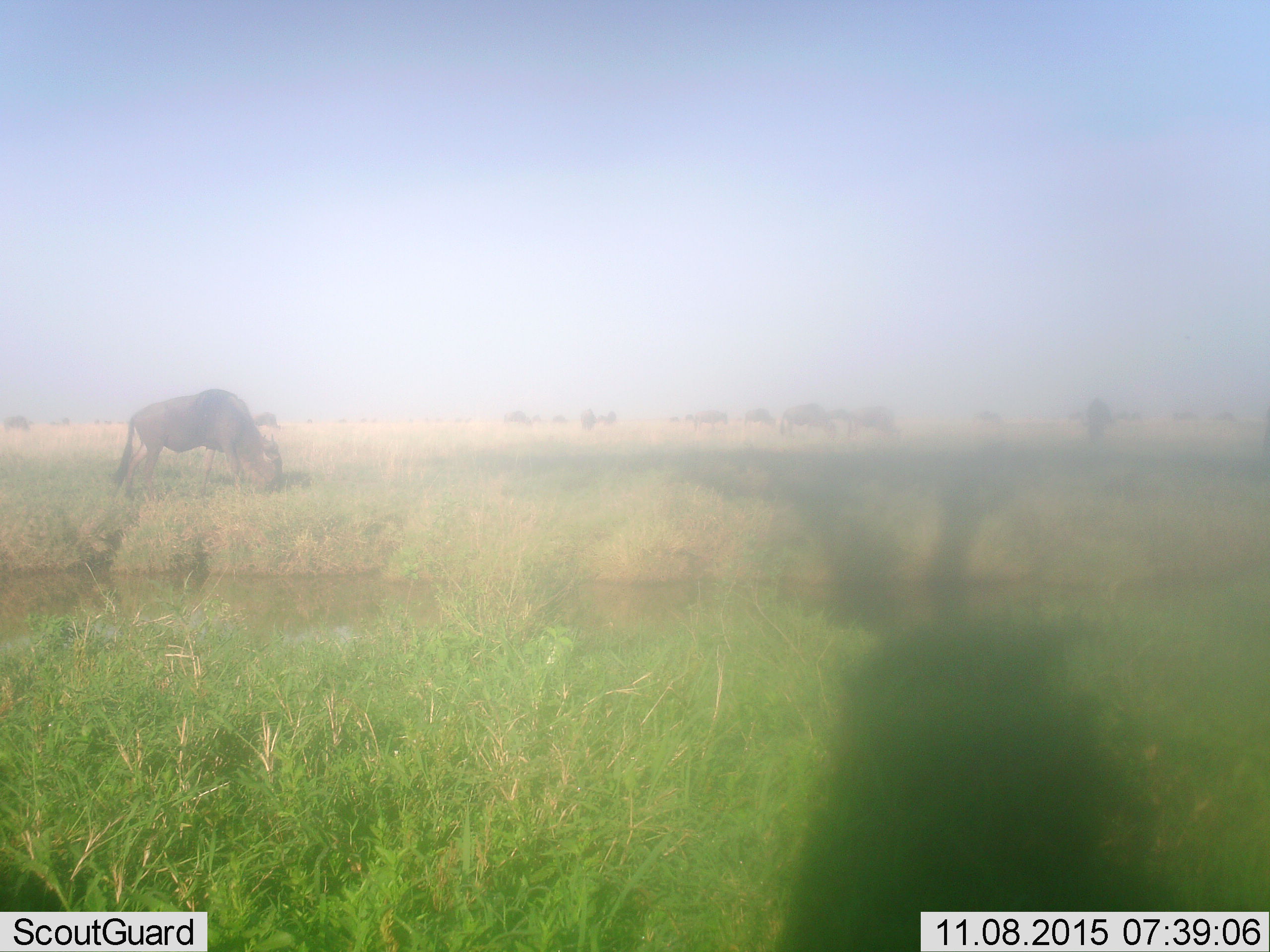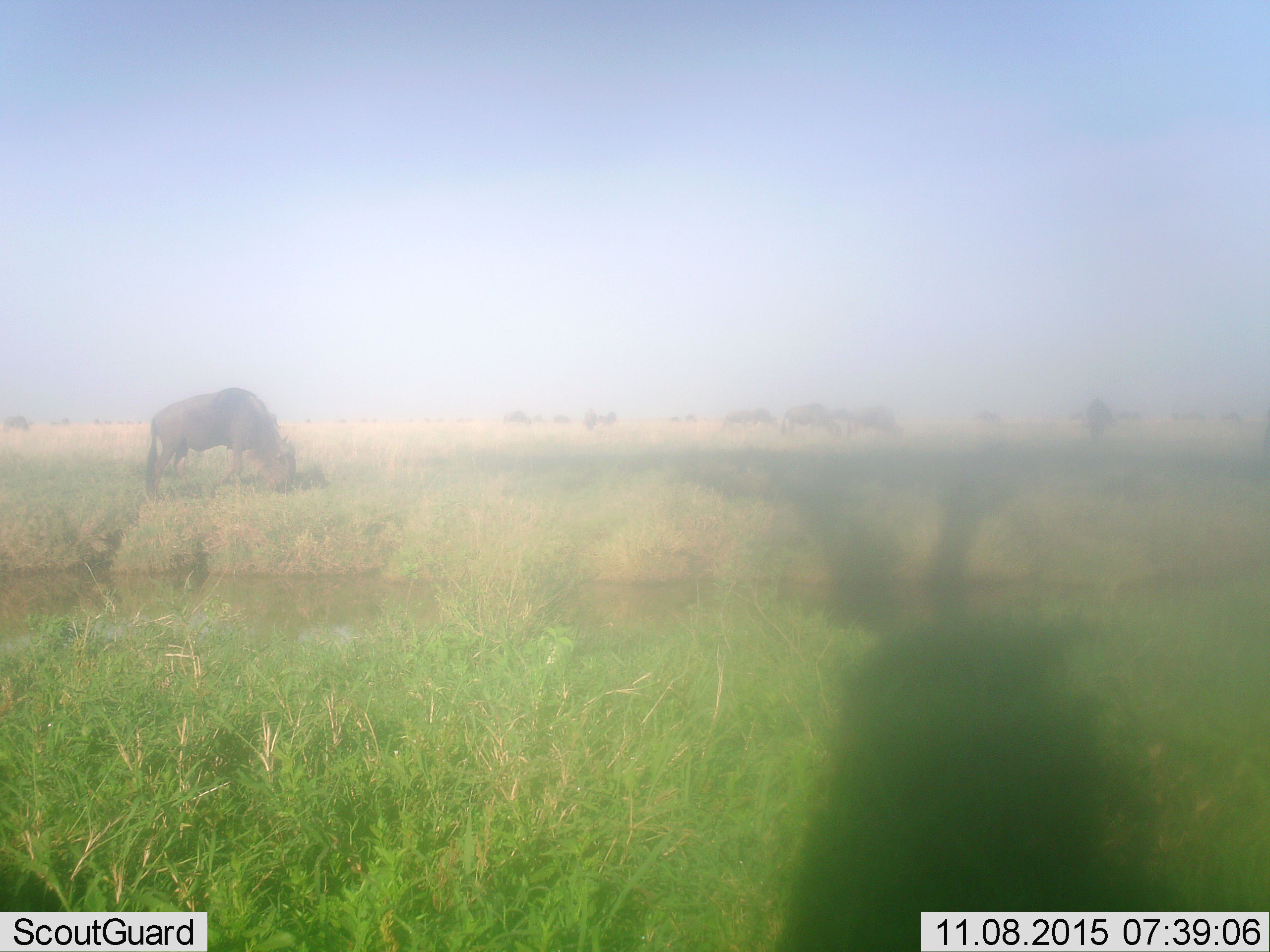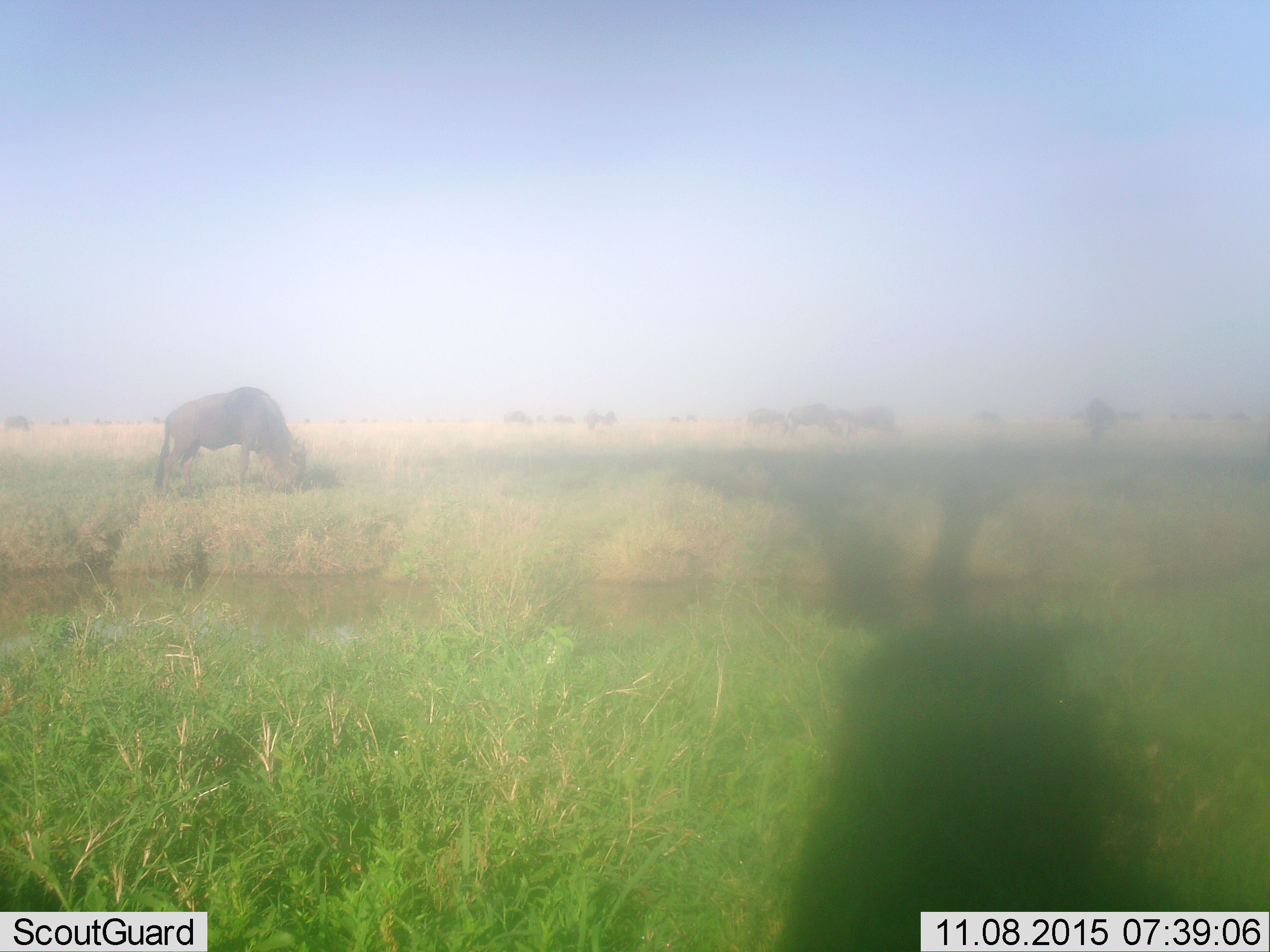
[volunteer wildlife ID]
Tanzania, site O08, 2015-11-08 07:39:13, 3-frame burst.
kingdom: Animalia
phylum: Chordata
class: Mammalia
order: Artiodactyla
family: Bovidae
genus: Connochaetes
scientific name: Connochaetes taurinus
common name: blue wildebeest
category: wildebeest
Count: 11-50.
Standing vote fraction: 29%.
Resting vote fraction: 0%.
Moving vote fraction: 71%.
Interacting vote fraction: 0%.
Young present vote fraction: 0%.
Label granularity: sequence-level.